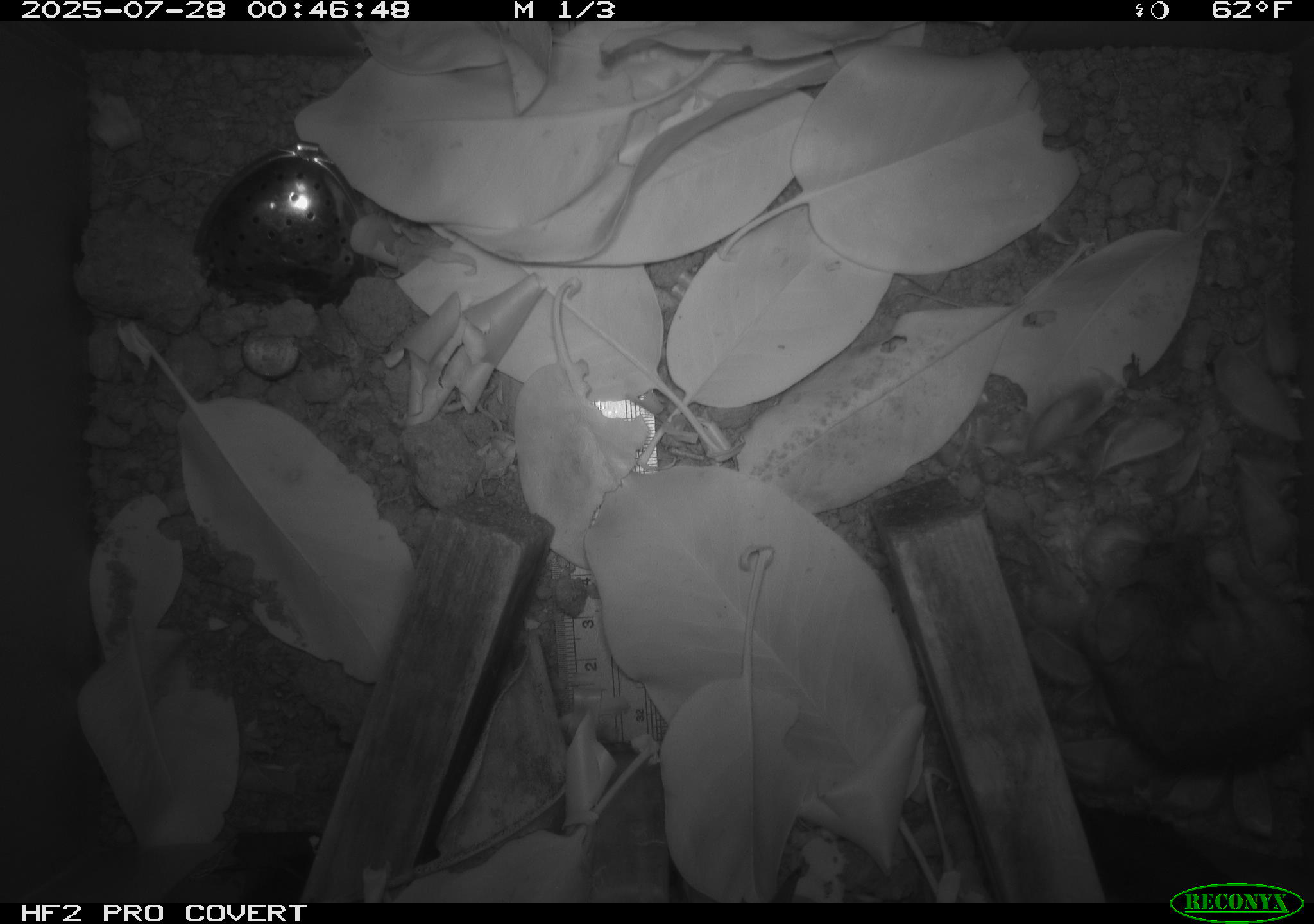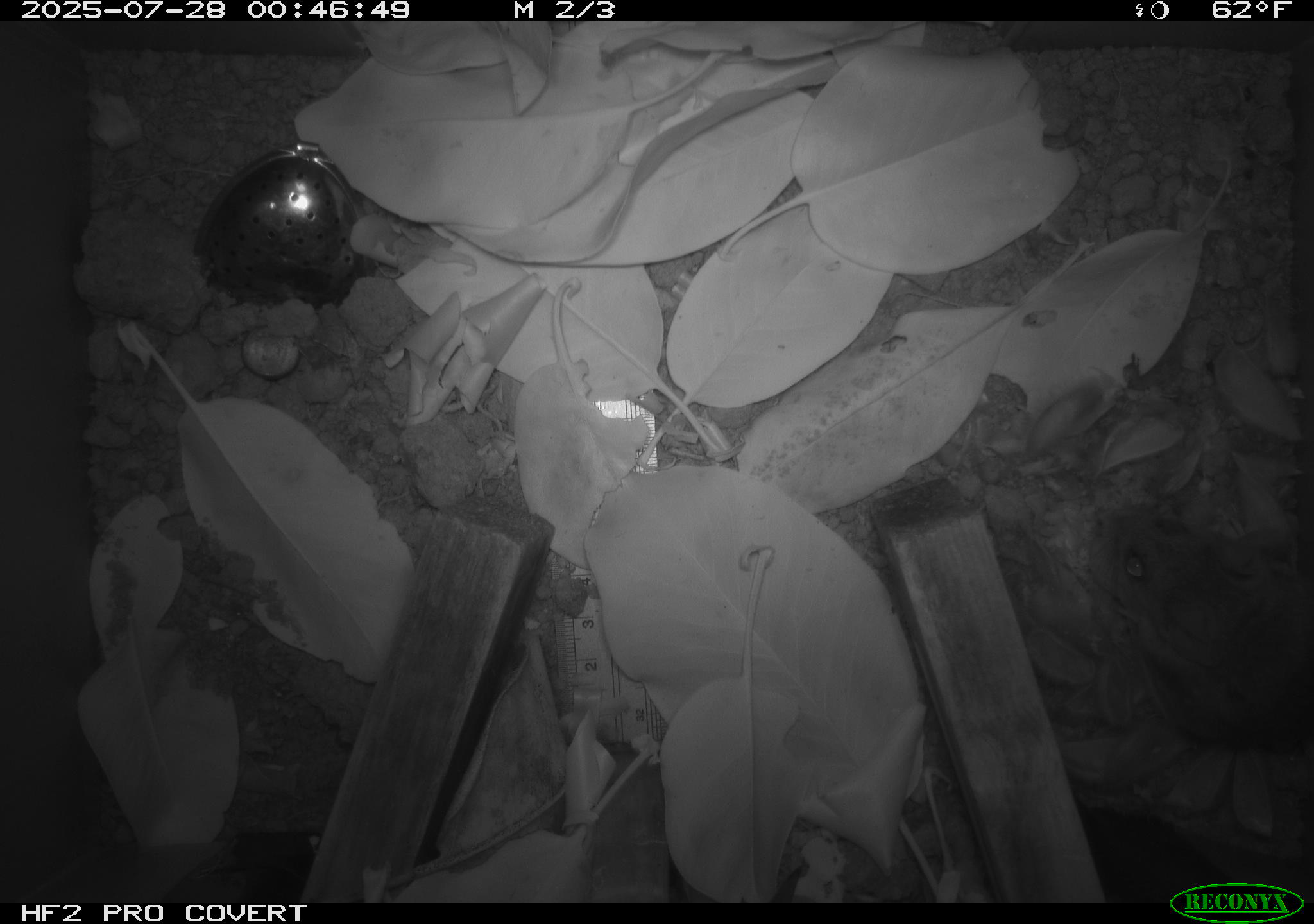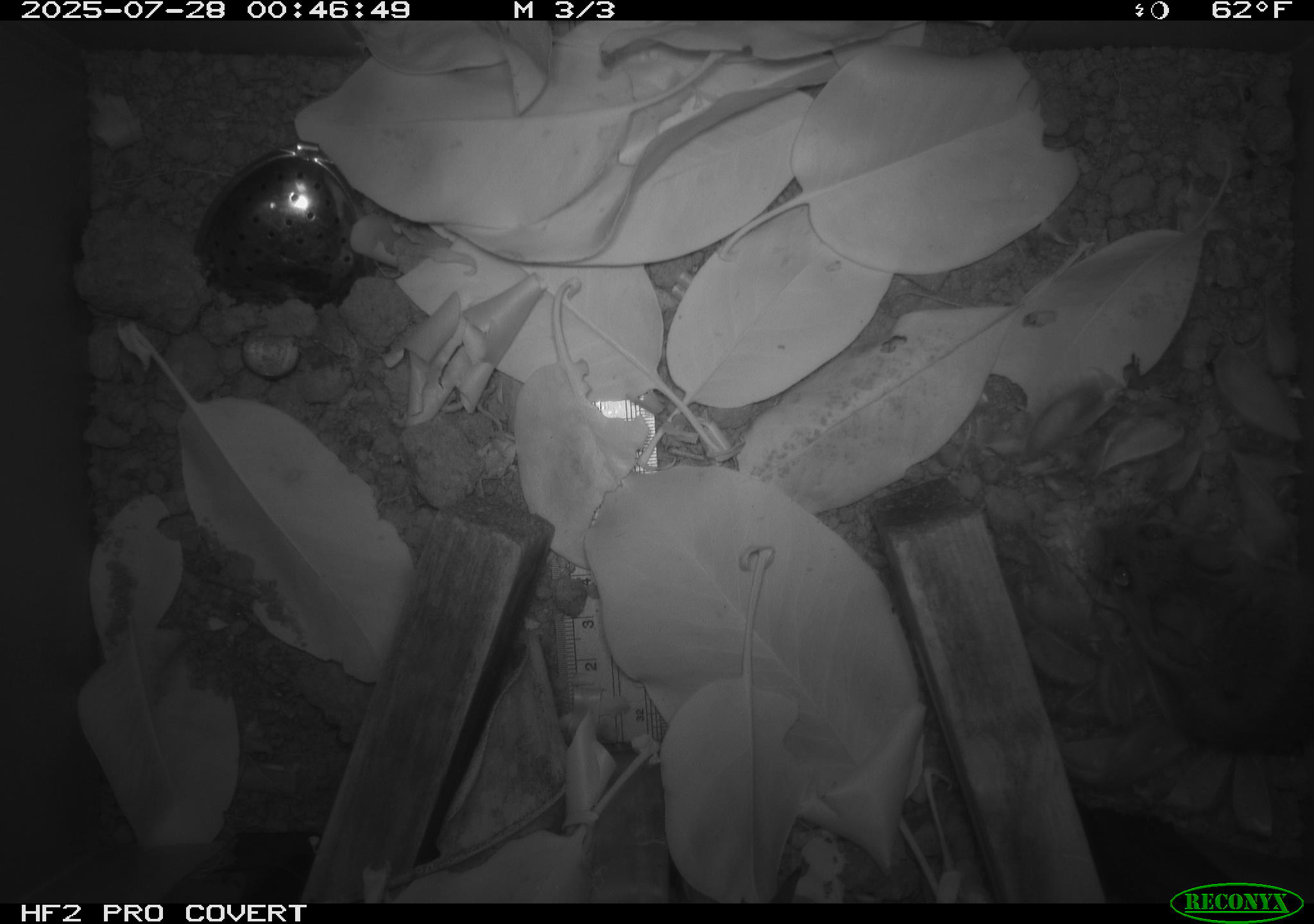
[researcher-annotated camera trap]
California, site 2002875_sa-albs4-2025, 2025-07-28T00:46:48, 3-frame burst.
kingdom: Animalia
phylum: Chordata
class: Mammalia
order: Rodentia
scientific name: Rodentia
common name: mouse species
Mouse species (Rodentia).